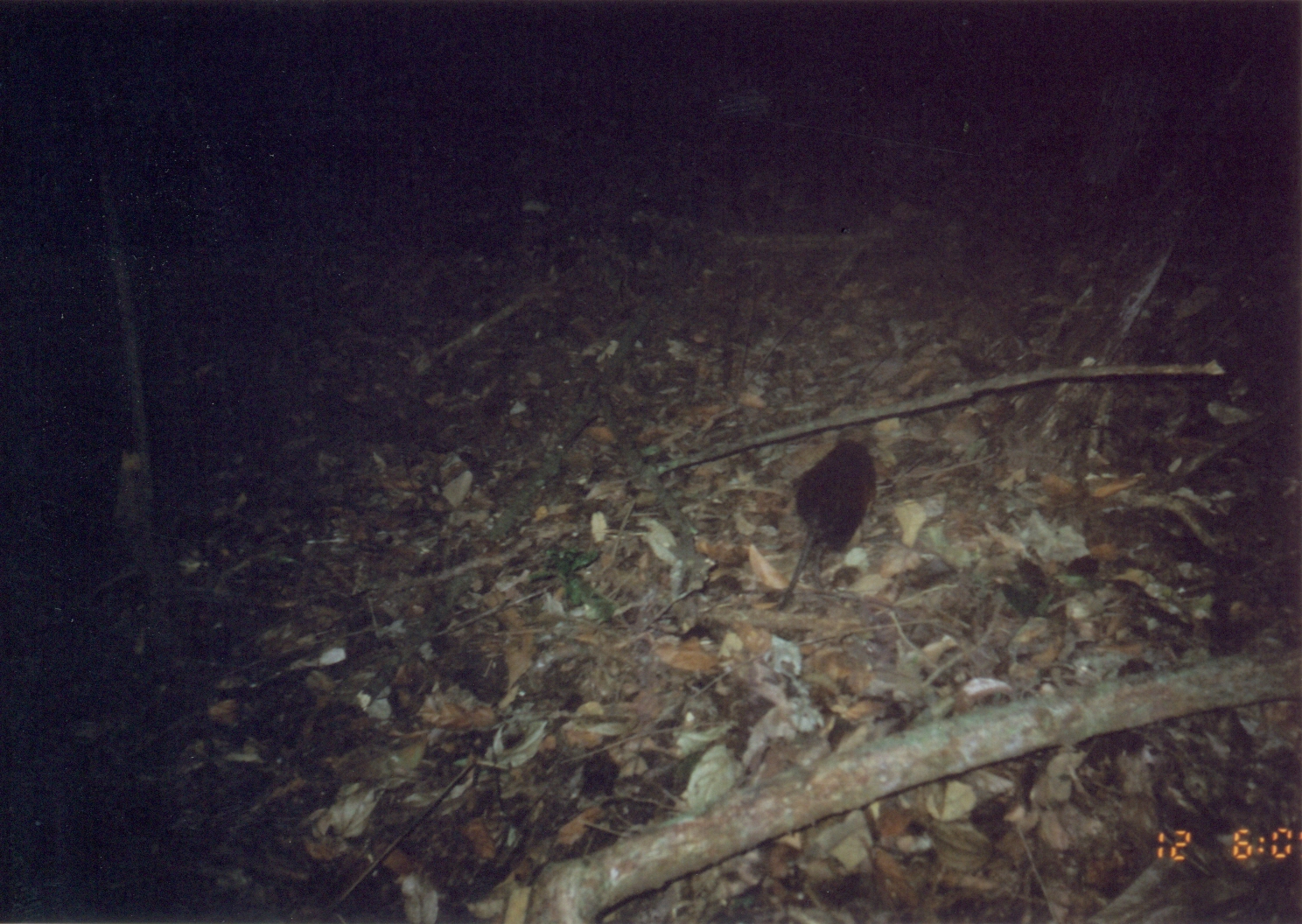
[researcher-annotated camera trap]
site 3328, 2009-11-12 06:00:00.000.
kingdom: Animalia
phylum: Chordata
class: Mammalia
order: Macroscelidea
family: Macroscelididae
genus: Rhynchocyon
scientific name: Rhynchocyon udzungwensis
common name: grey-faced sengi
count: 1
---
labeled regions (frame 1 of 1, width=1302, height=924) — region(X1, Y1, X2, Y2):
rhynchocyon udzungwensis: region(774, 436, 876, 614)